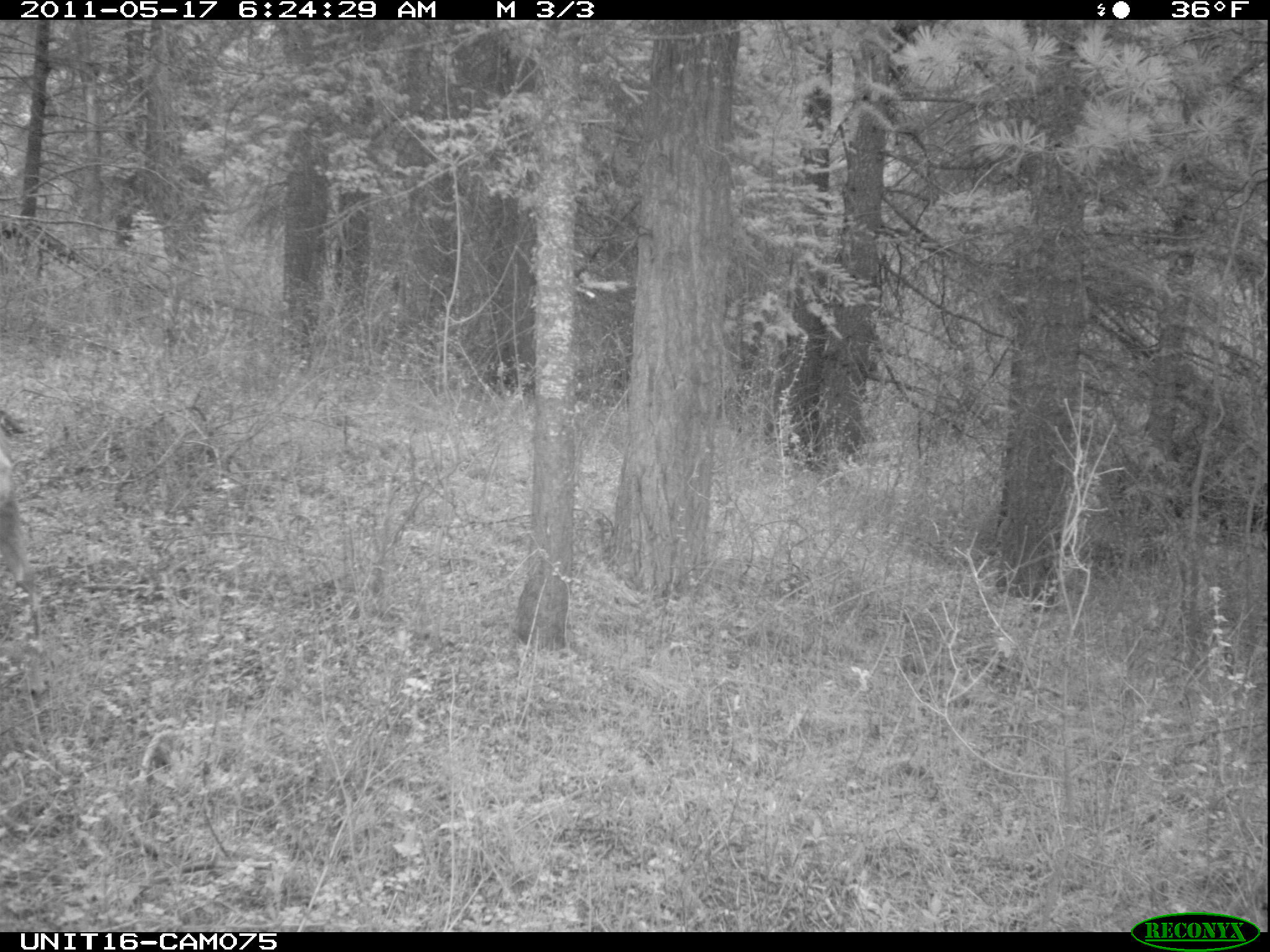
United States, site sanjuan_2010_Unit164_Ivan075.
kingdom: Animalia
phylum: Chordata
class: Mammalia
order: Artiodactyla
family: Cervidae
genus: Odocoileus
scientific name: Odocoileus hemionus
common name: mule deer